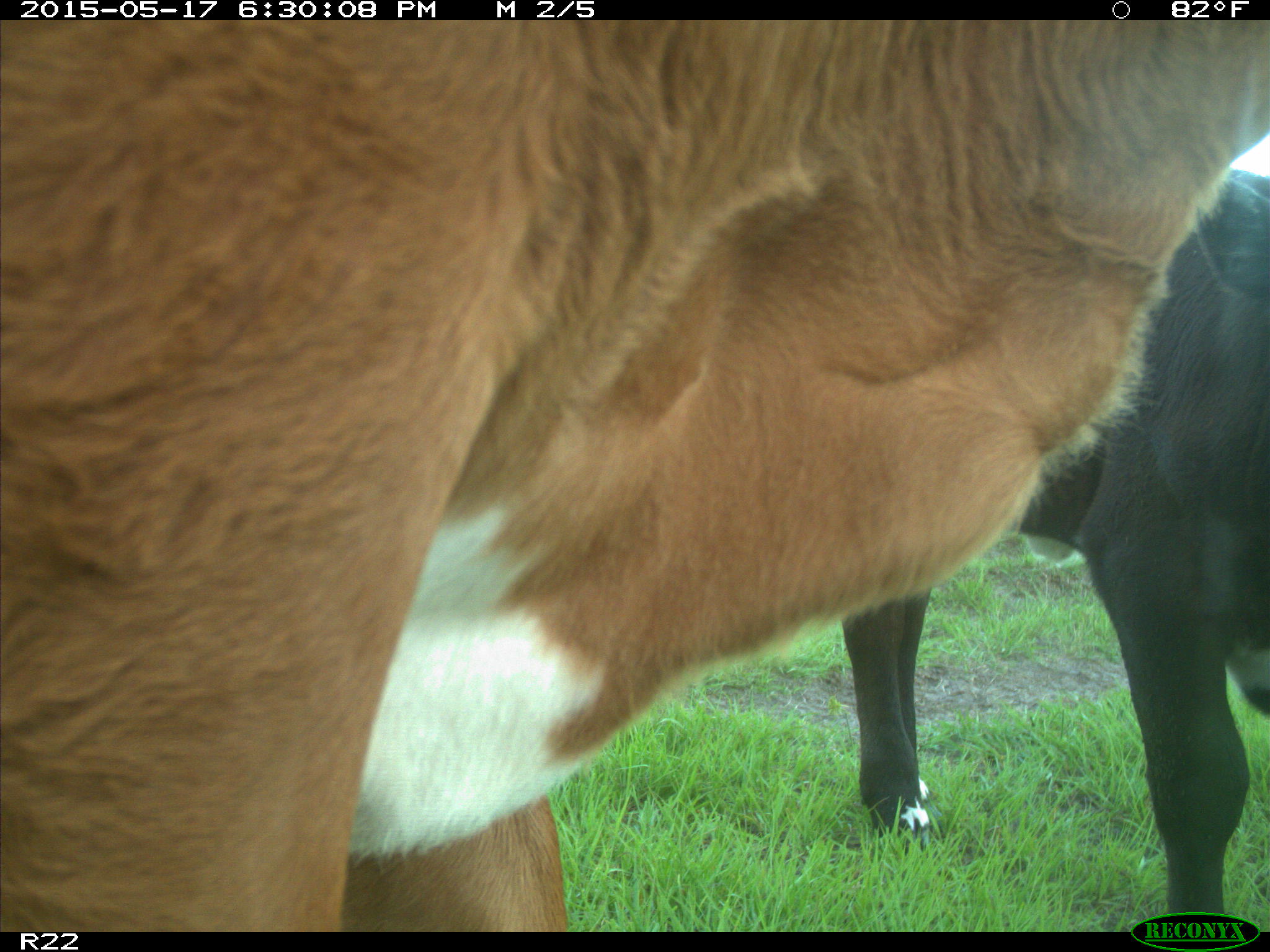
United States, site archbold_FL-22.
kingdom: Animalia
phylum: Chordata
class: Mammalia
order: Artiodactyla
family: Bovidae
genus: Bos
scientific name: Bos taurus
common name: domestic cow